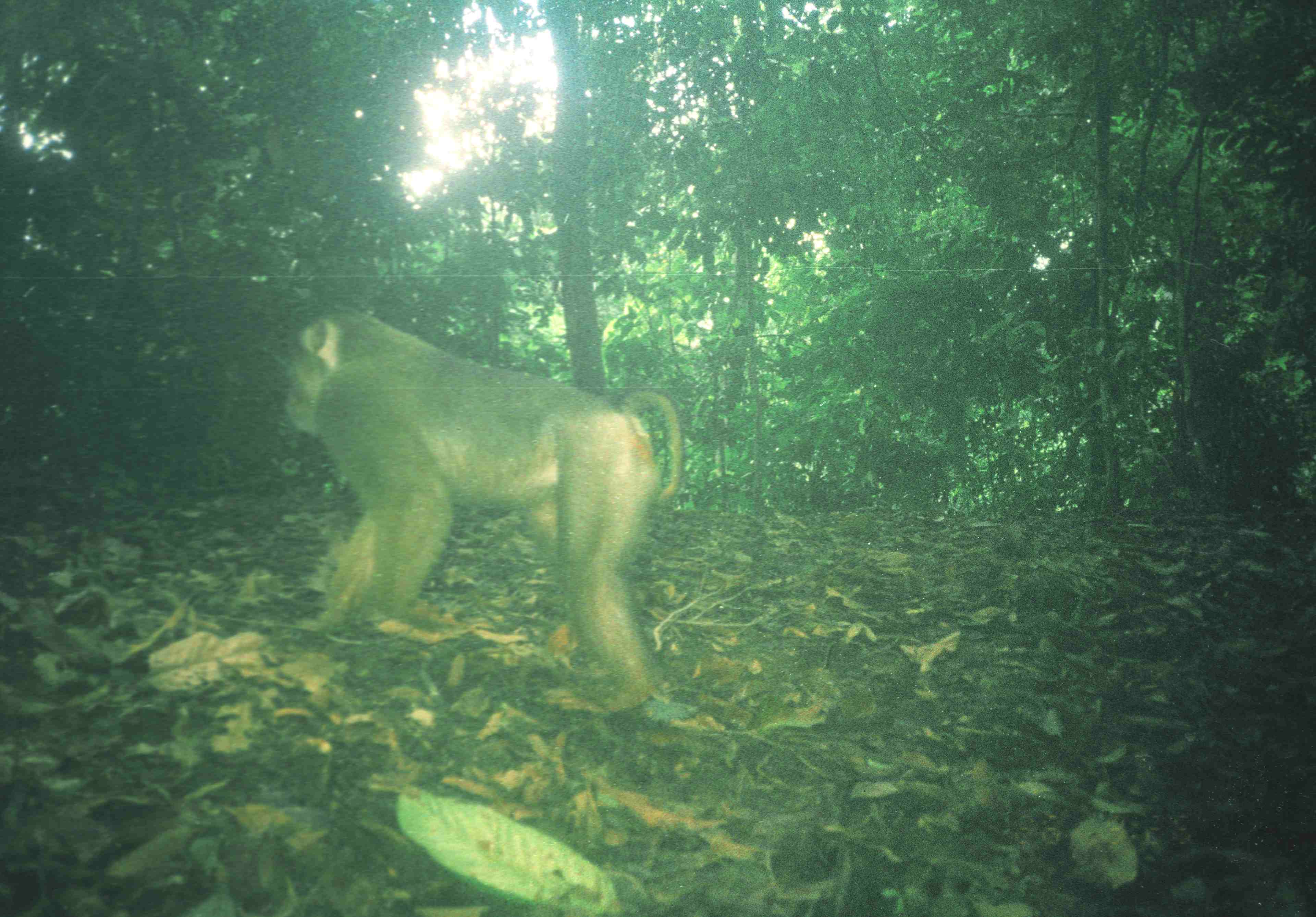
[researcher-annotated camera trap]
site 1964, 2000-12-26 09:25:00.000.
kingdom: Animalia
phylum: Chordata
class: Mammalia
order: Primates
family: Cercopithecidae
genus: Macaca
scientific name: Macaca nemestrina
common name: southern pig-tailed macaque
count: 1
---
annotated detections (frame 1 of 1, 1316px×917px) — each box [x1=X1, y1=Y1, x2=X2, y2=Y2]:
macaca nemestrina: [x1=276, y1=304, x2=687, y2=717]